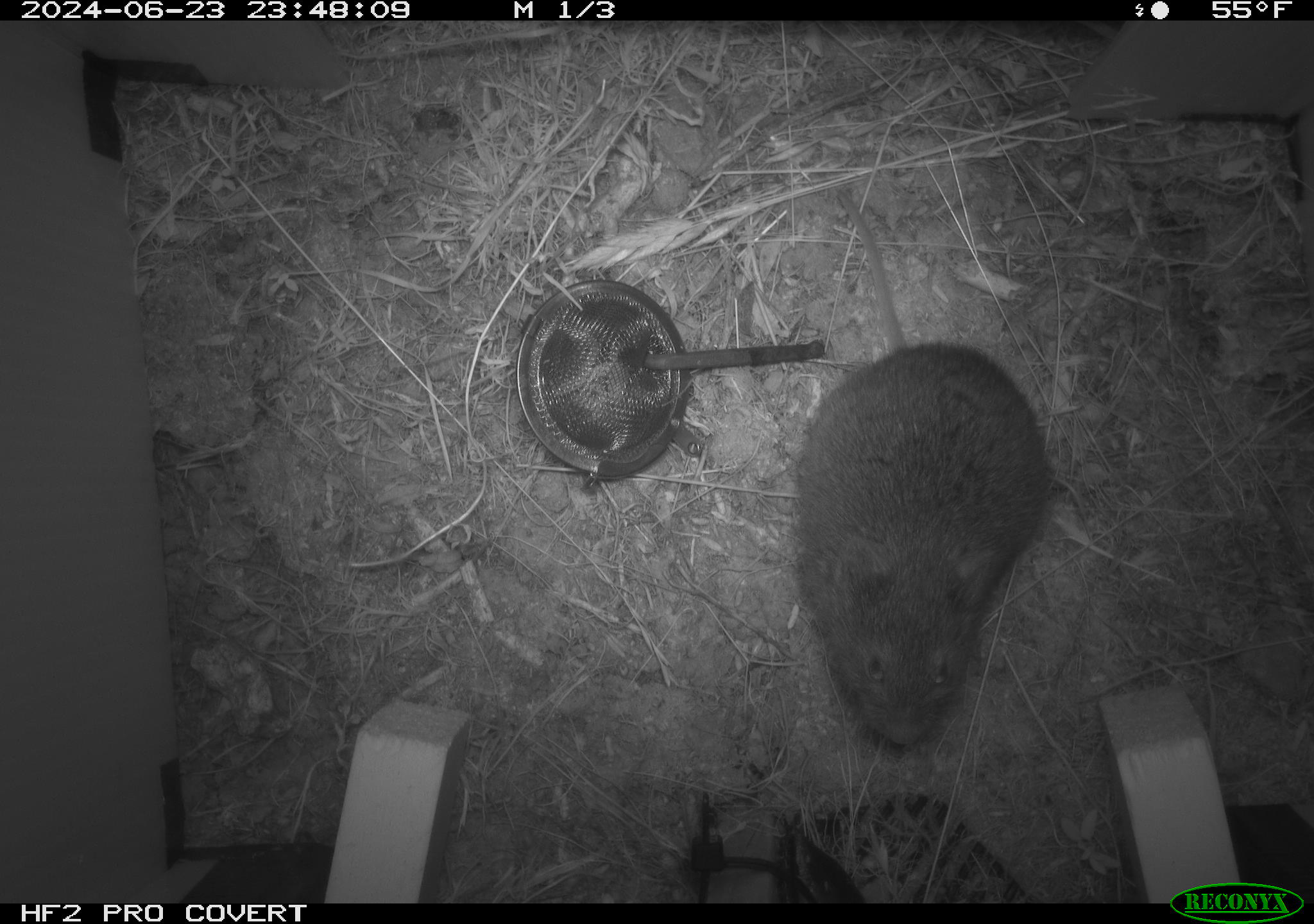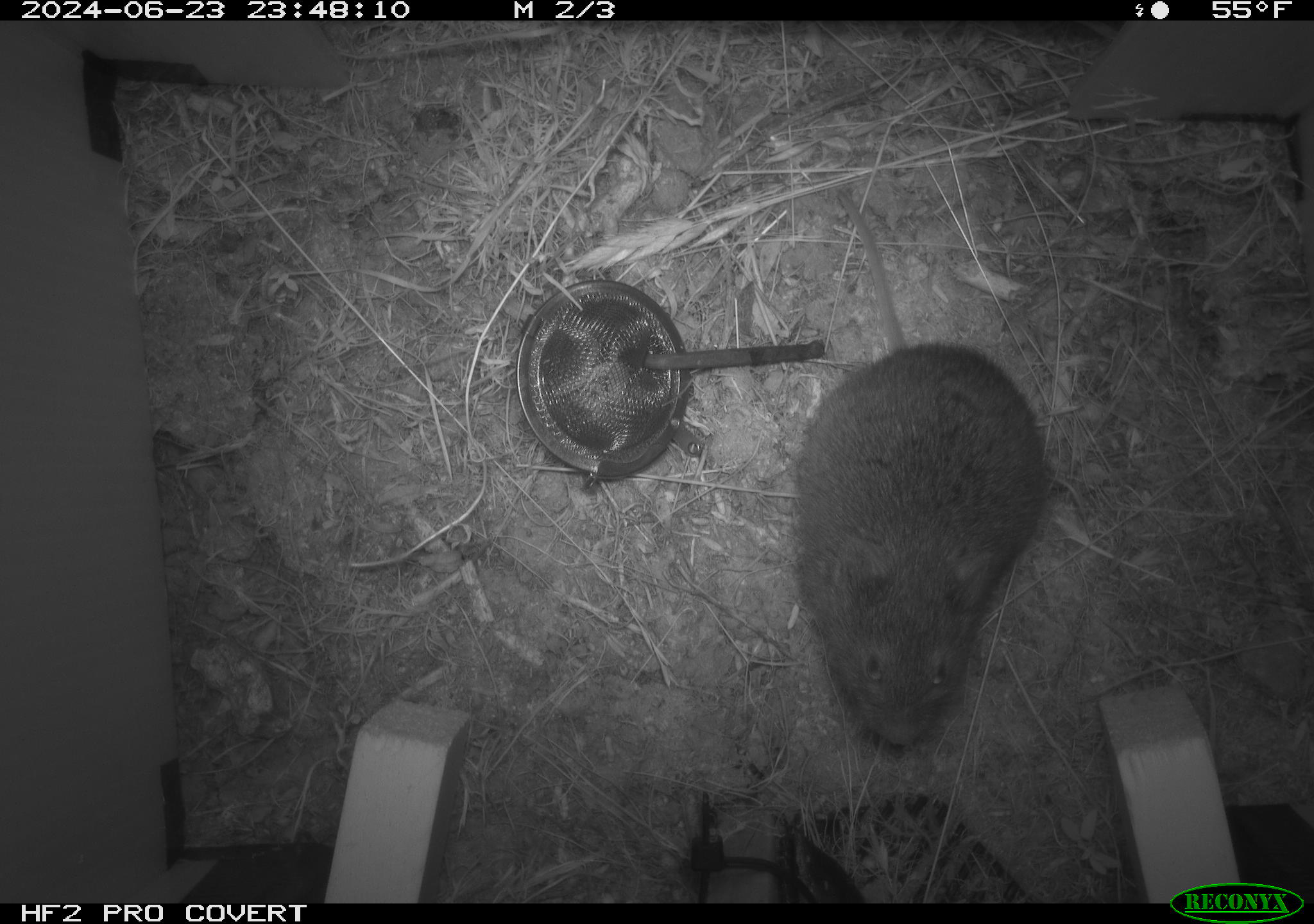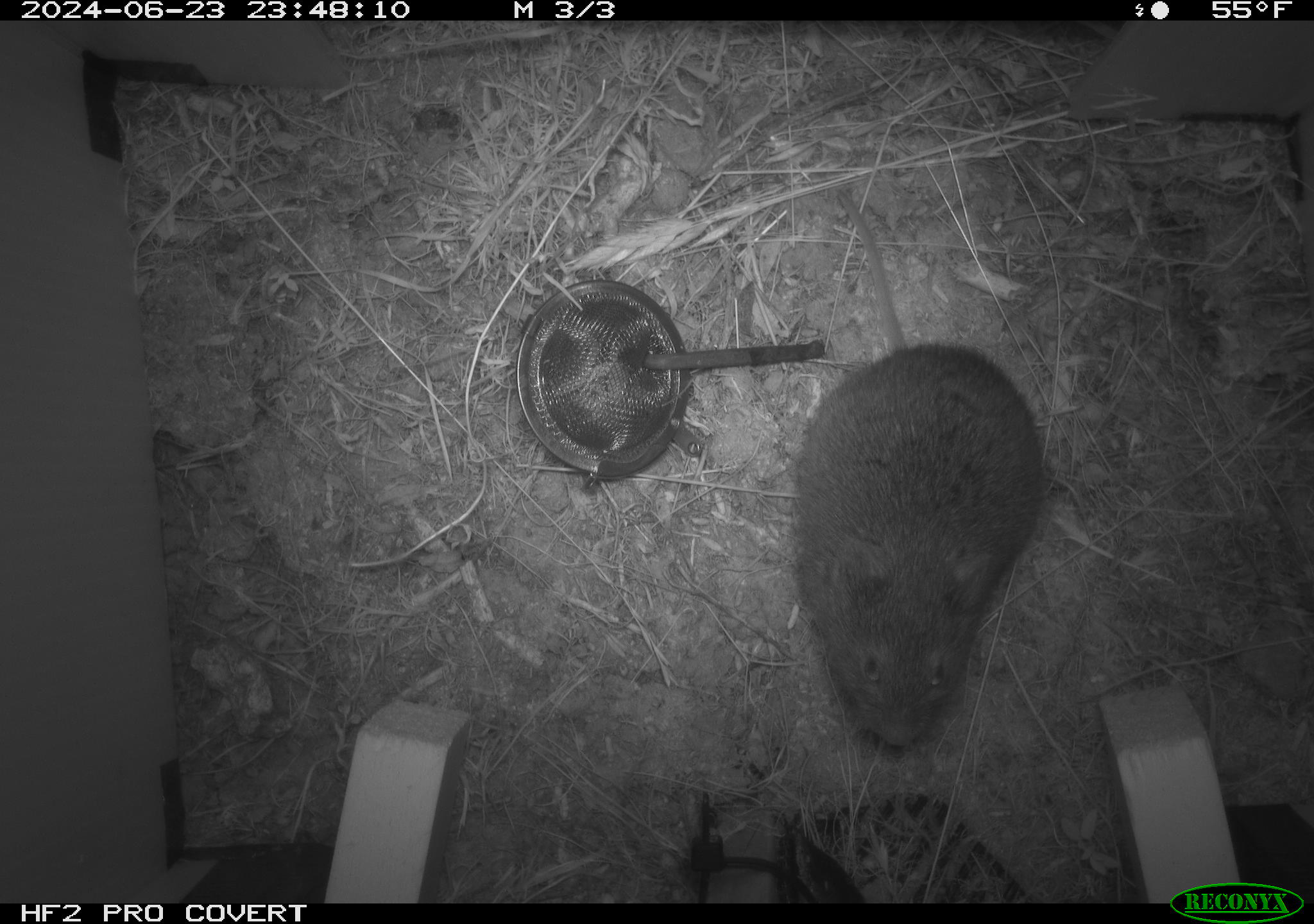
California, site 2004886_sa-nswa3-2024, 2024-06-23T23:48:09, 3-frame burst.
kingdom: Animalia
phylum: Chordata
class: Mammalia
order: Rodentia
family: Cricetidae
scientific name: Arvicolinae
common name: voles, lemmings, and muskrats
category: arvicolinae subfamily